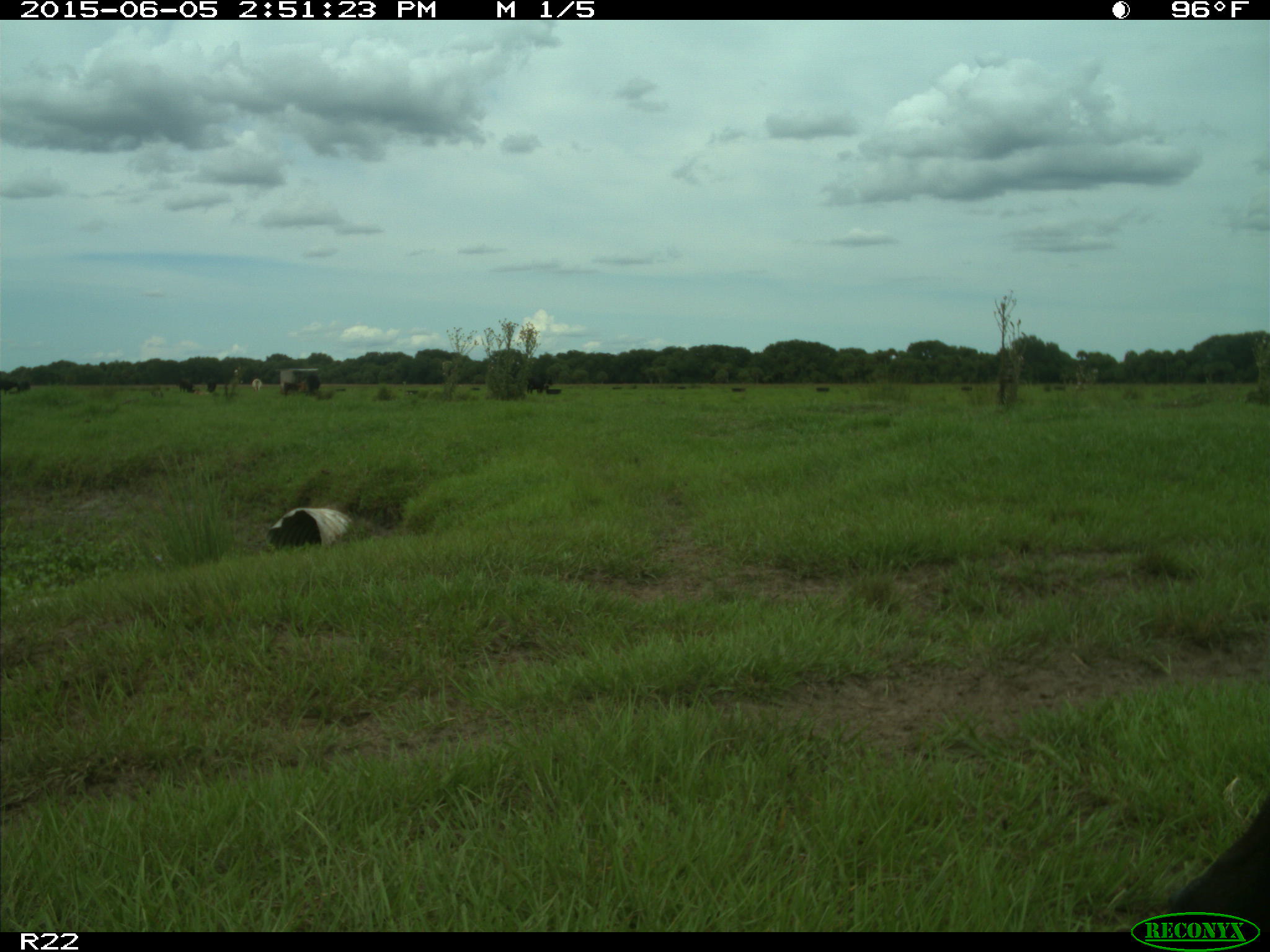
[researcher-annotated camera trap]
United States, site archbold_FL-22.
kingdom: Animalia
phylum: Chordata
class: Mammalia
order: Artiodactyla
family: Bovidae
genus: Bos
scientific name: Bos taurus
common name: domestic cow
Bos taurus (domestic cow).